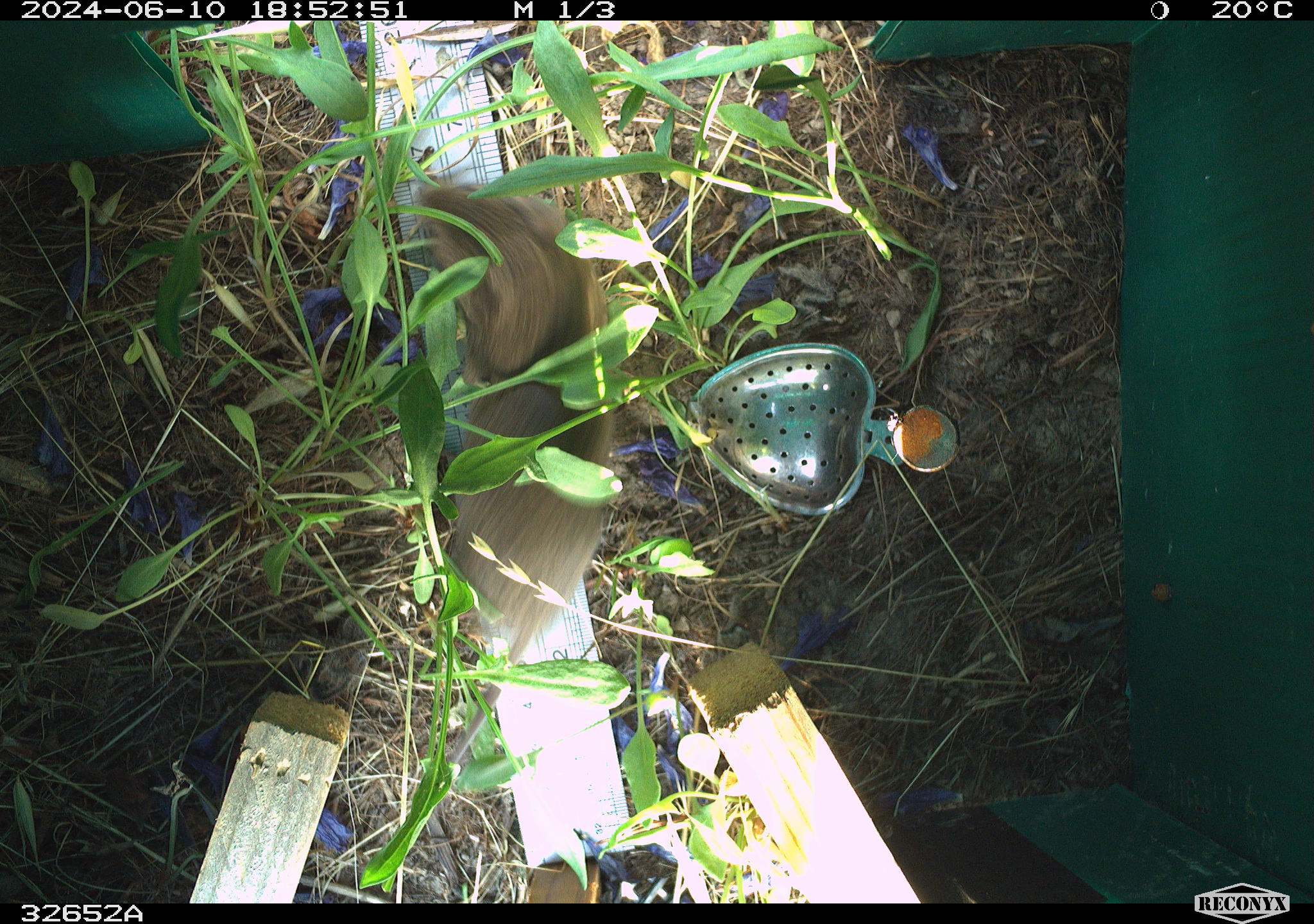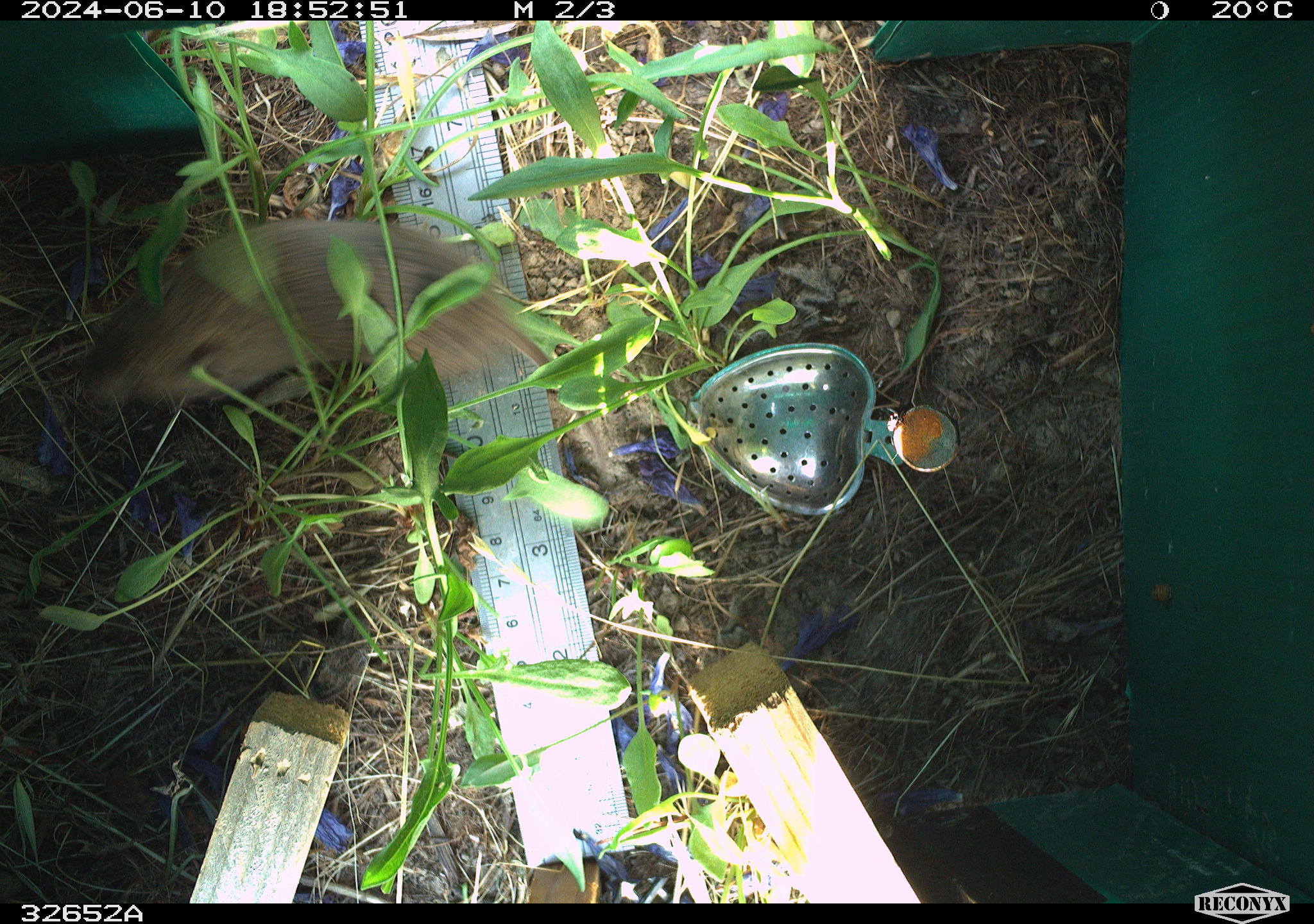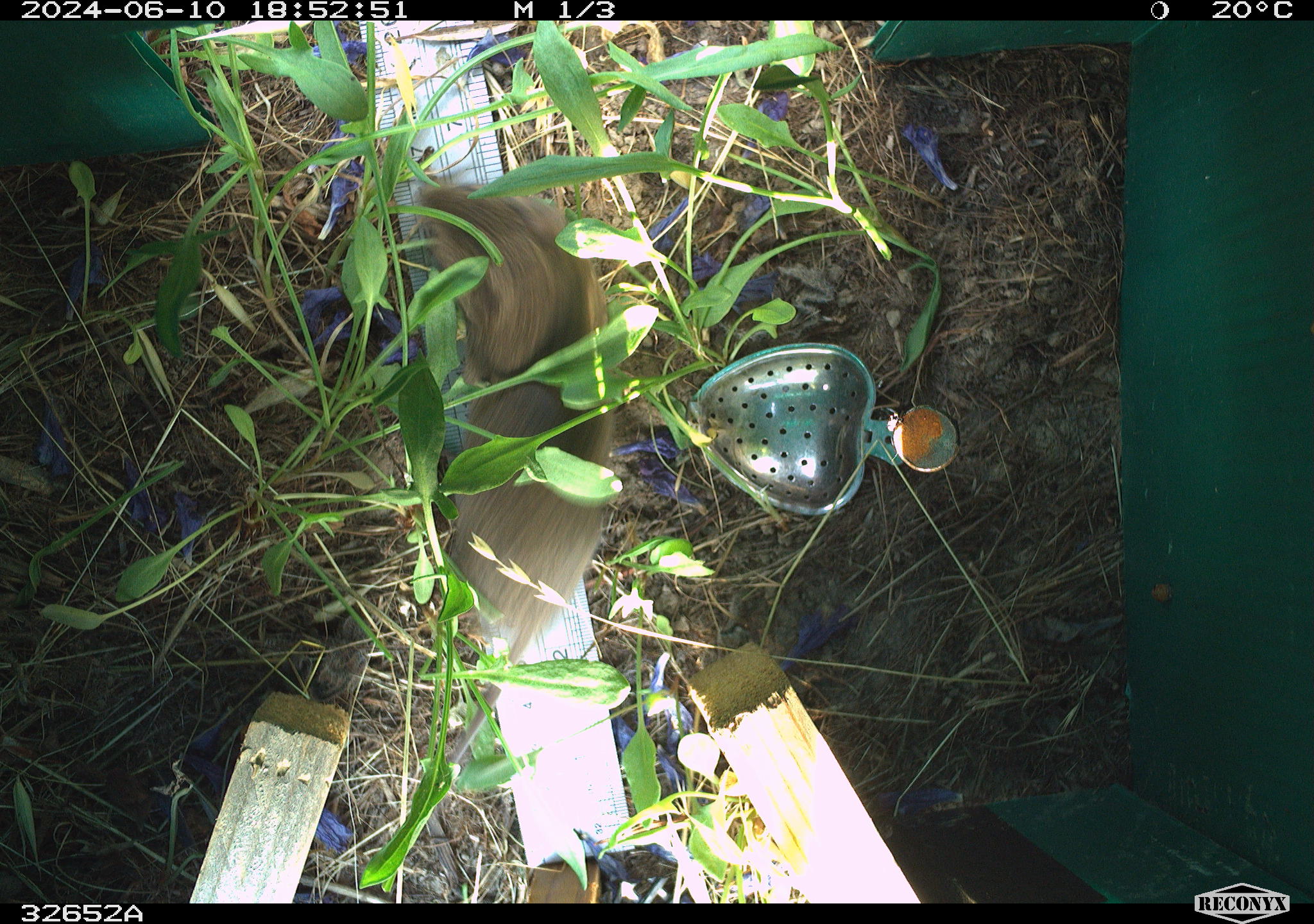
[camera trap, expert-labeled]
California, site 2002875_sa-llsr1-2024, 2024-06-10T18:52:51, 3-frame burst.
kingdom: Animalia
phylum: Chordata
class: Mammalia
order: Rodentia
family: Cricetidae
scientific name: Arvicolinae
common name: voles, lemmings, and muskrats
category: arvicolinae subfamily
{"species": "arvicolinae subfamily (voles, lemmings, and muskrats) (Arvicolinae)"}